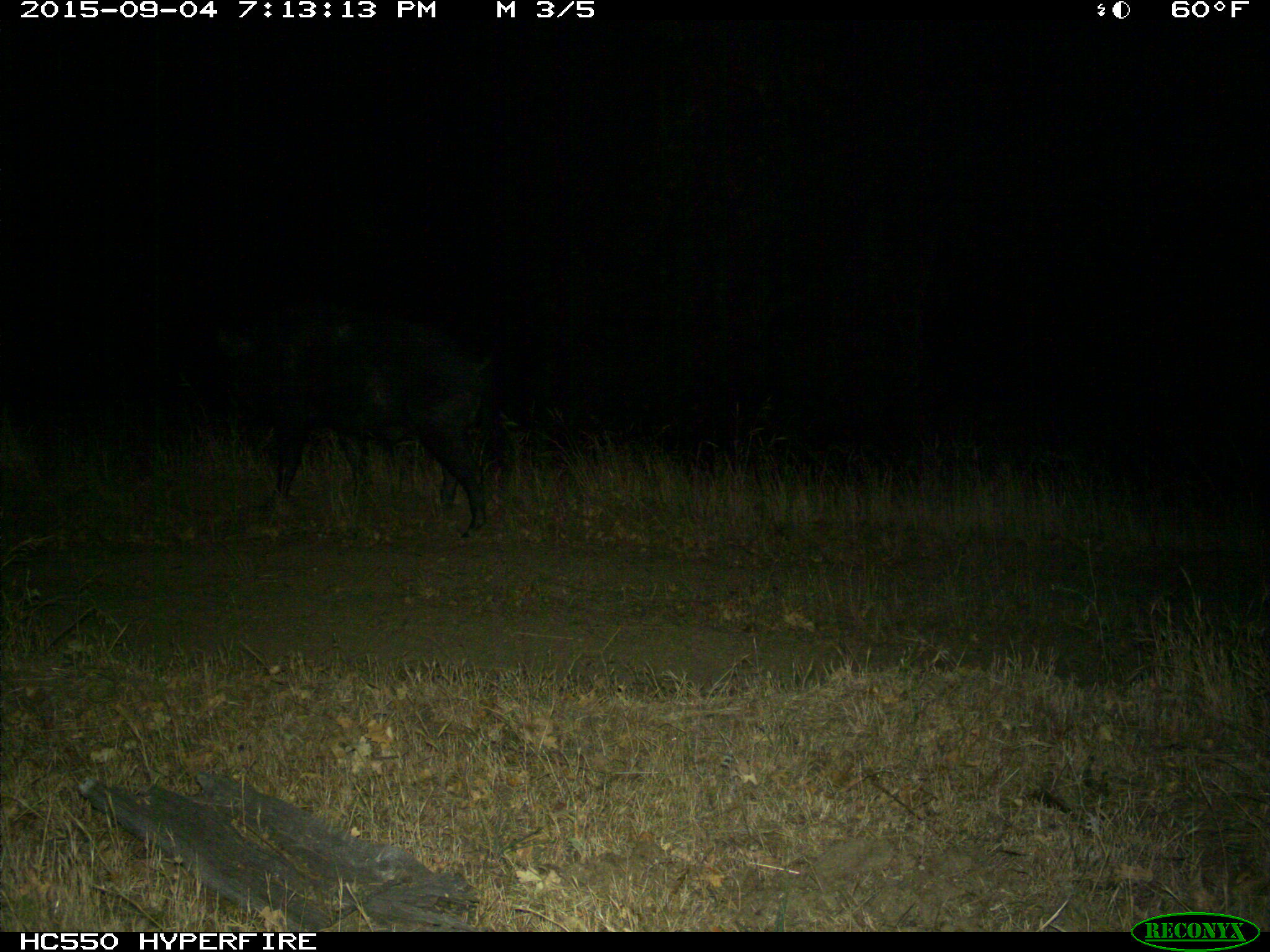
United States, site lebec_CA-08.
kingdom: Animalia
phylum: Chordata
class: Mammalia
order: Artiodactyla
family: Suidae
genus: Sus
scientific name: Sus scrofa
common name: wild boar